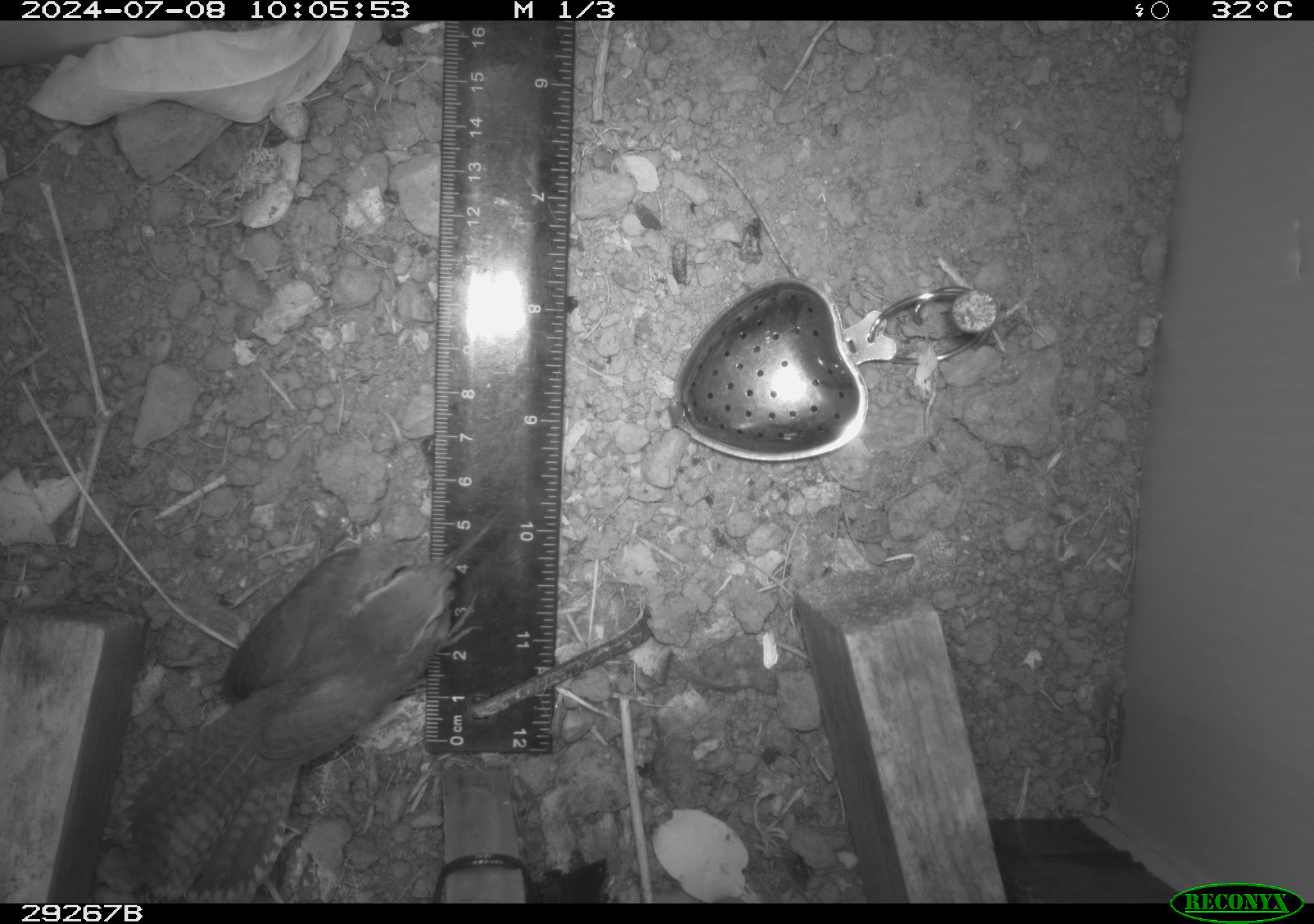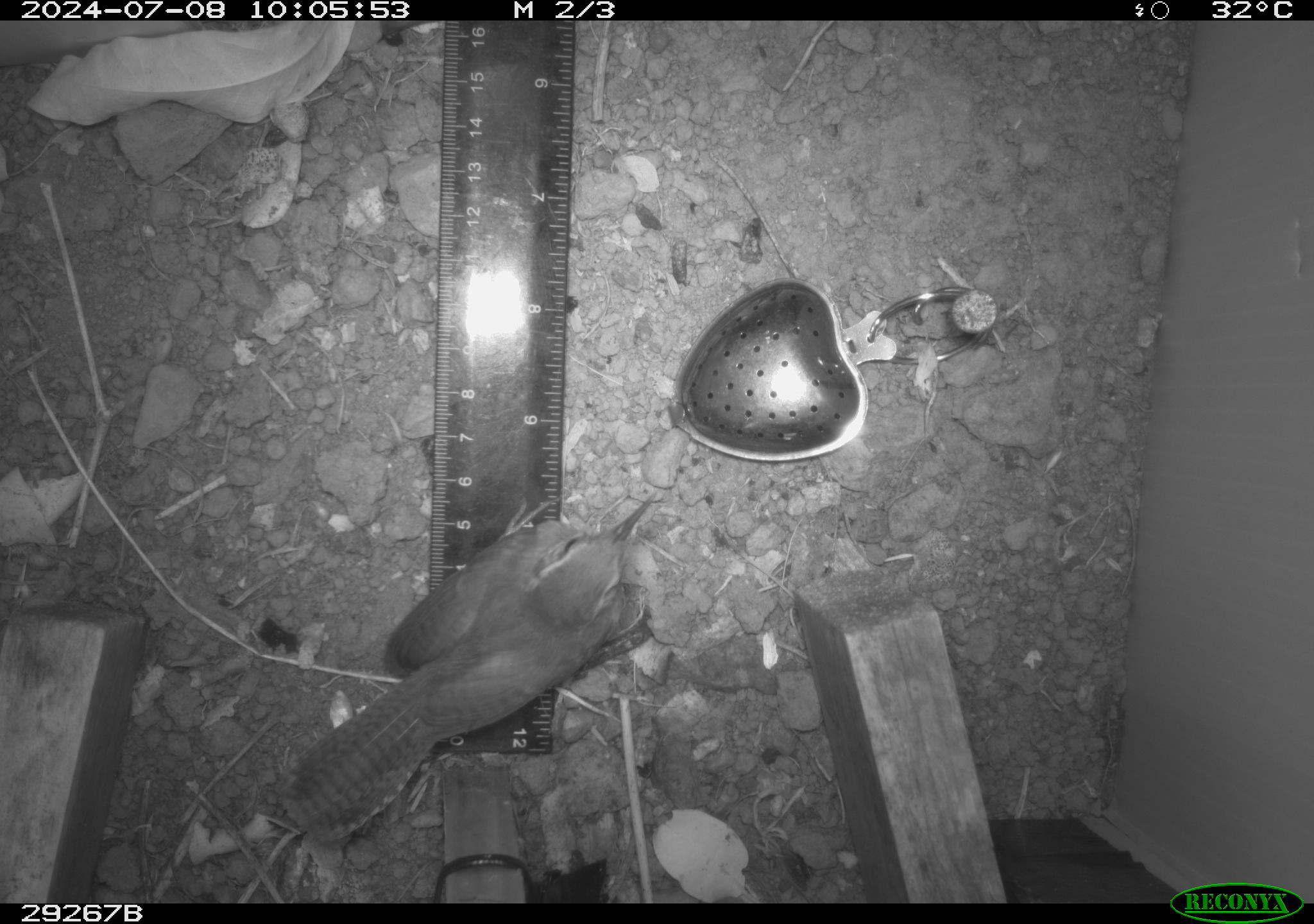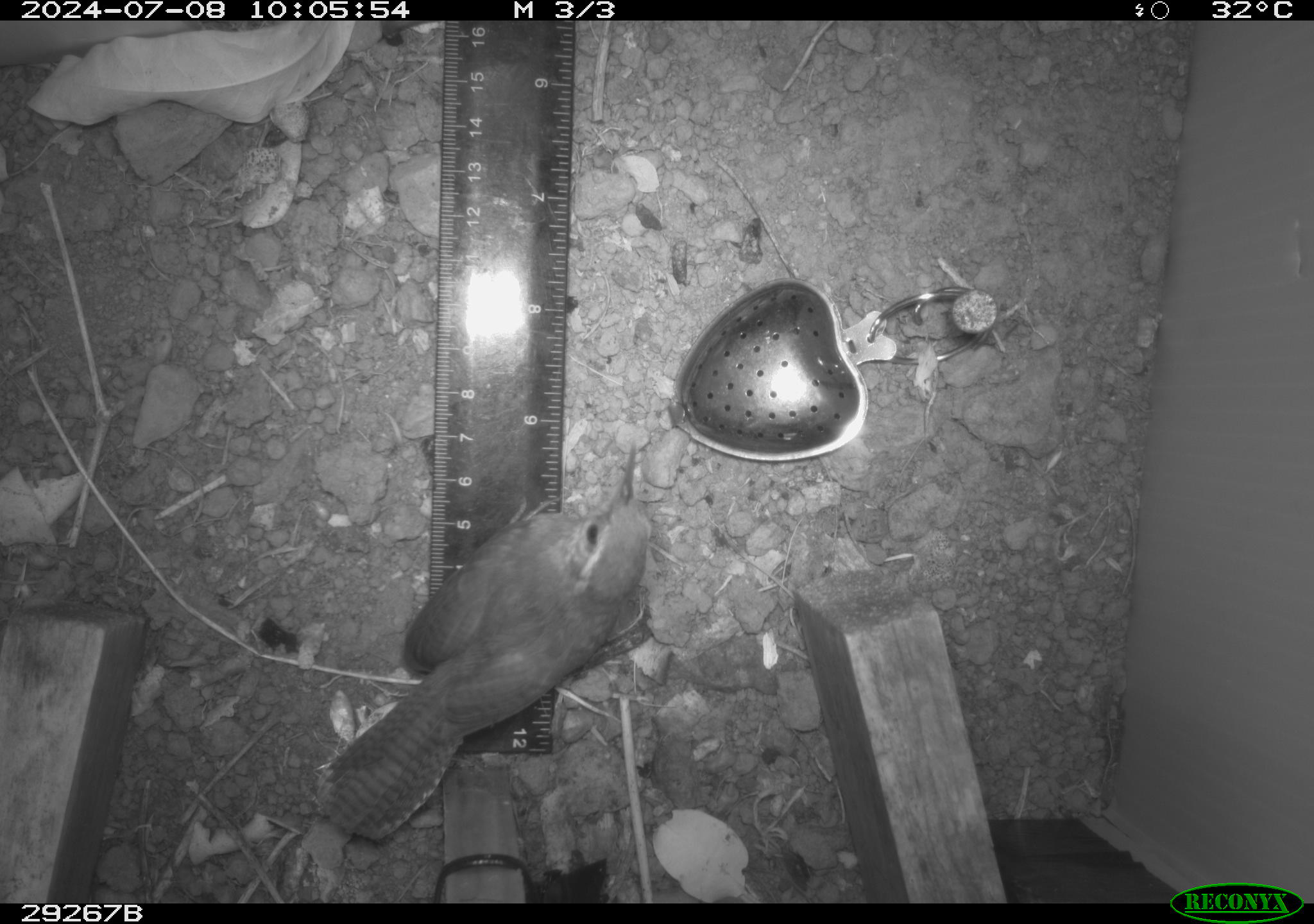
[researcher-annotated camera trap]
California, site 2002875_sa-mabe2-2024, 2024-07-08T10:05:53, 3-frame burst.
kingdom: Animalia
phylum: Chordata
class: Aves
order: Passeriformes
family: Troglodytidae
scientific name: Troglodytidae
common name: wren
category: troglodytidae family